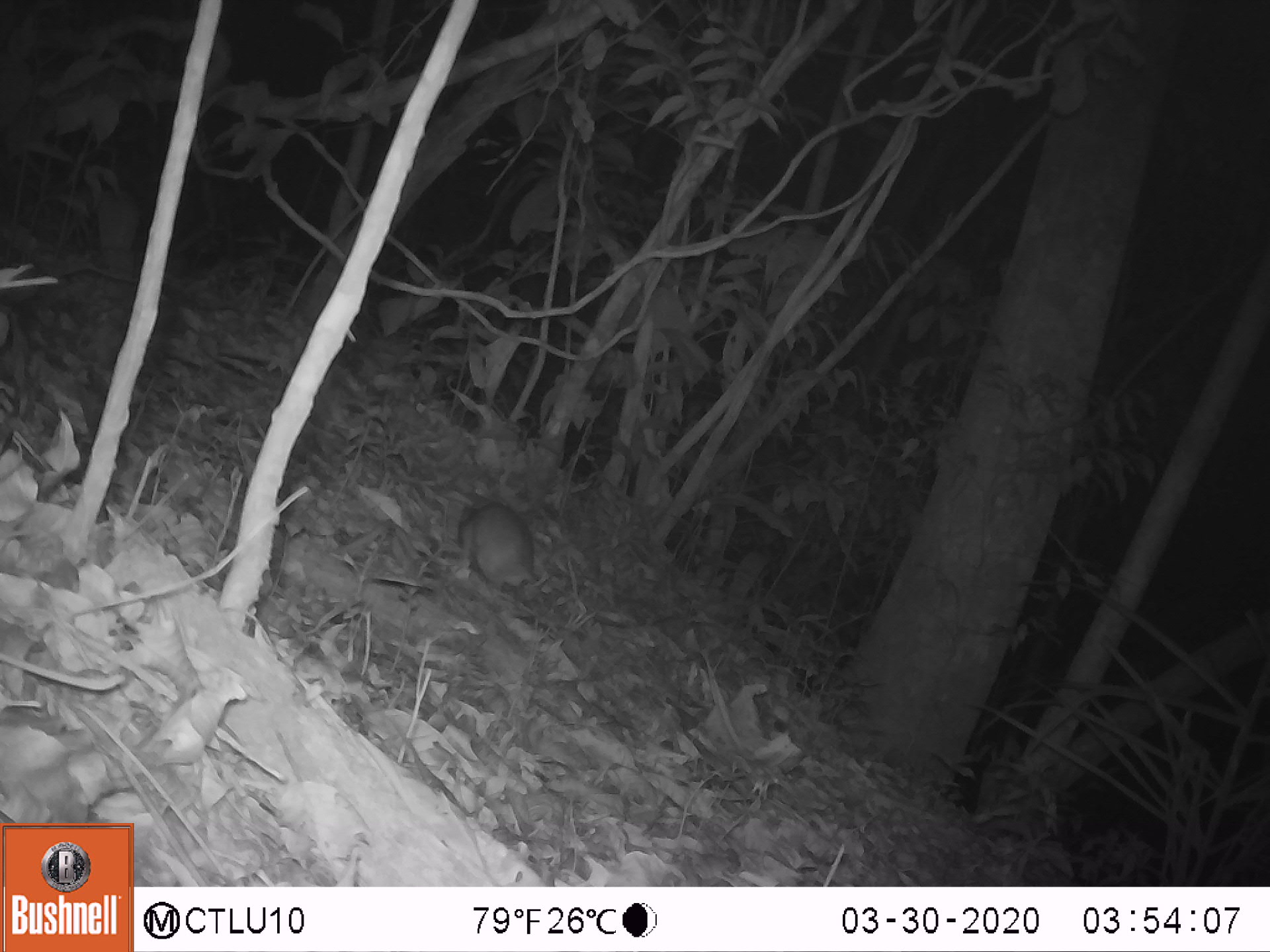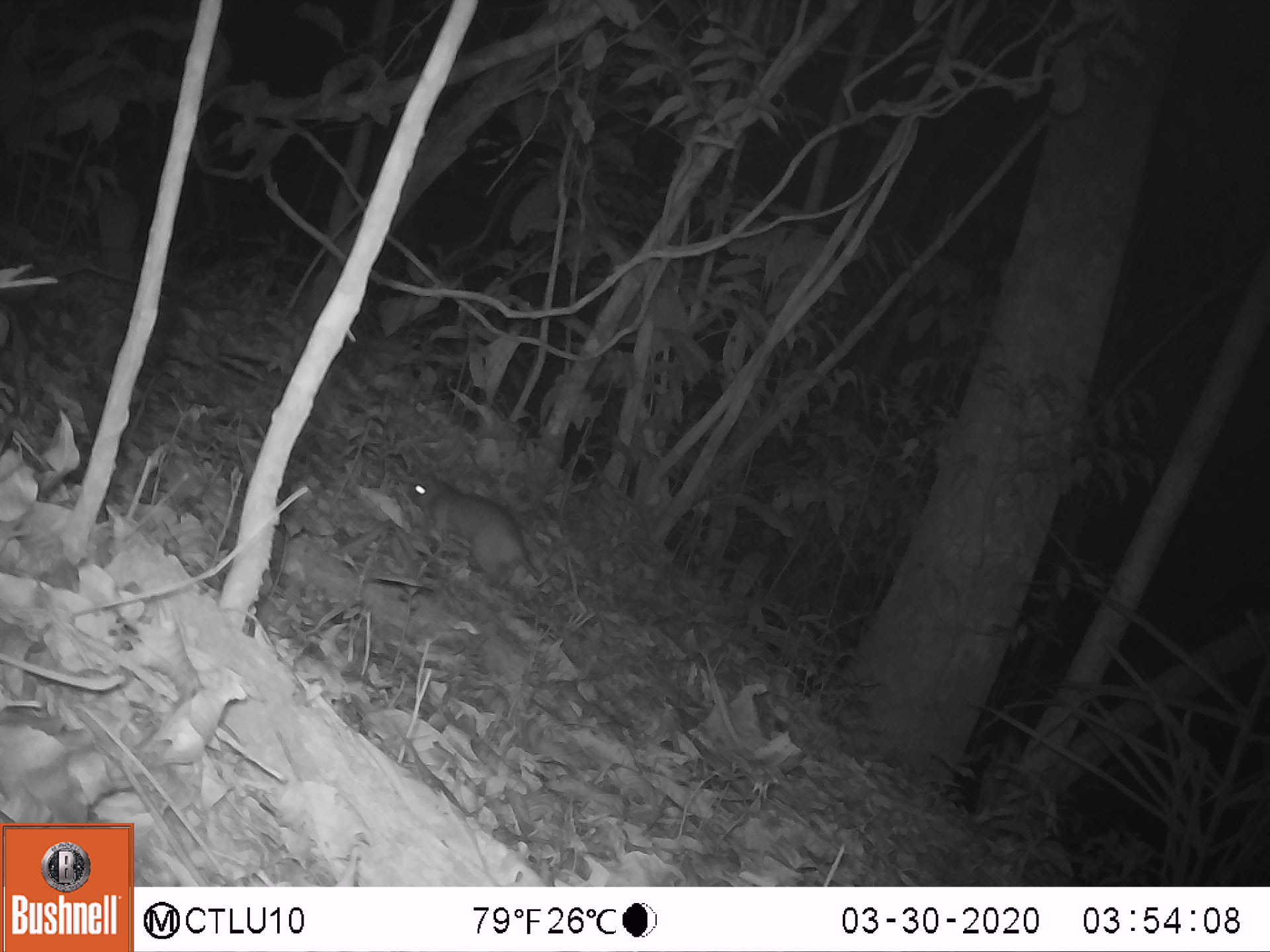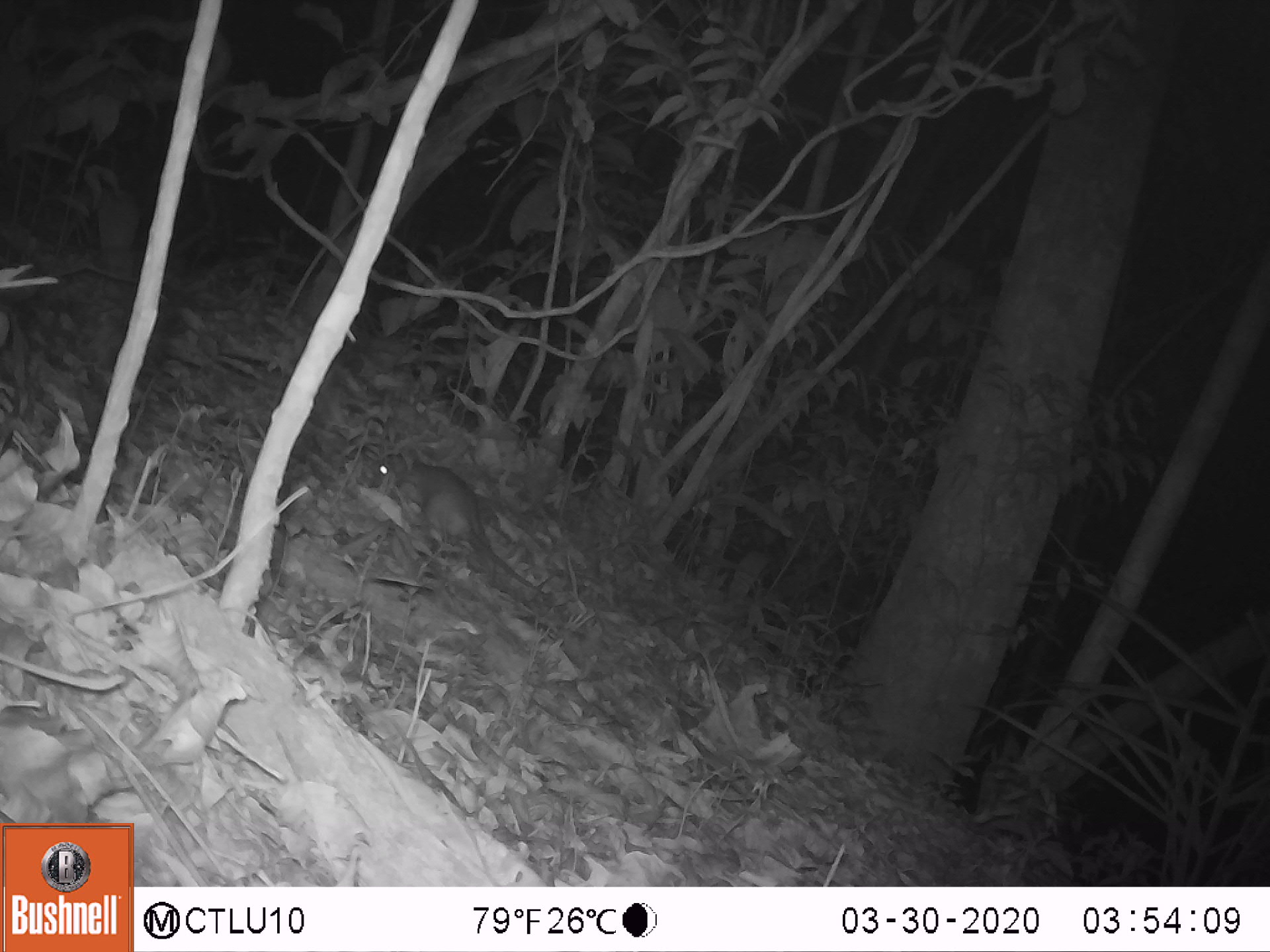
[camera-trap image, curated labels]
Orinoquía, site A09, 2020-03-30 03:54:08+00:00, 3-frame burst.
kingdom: Animalia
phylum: Chordata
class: Mammalia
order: Rodentia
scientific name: Rodentia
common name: rodent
Rodent (Rodentia).